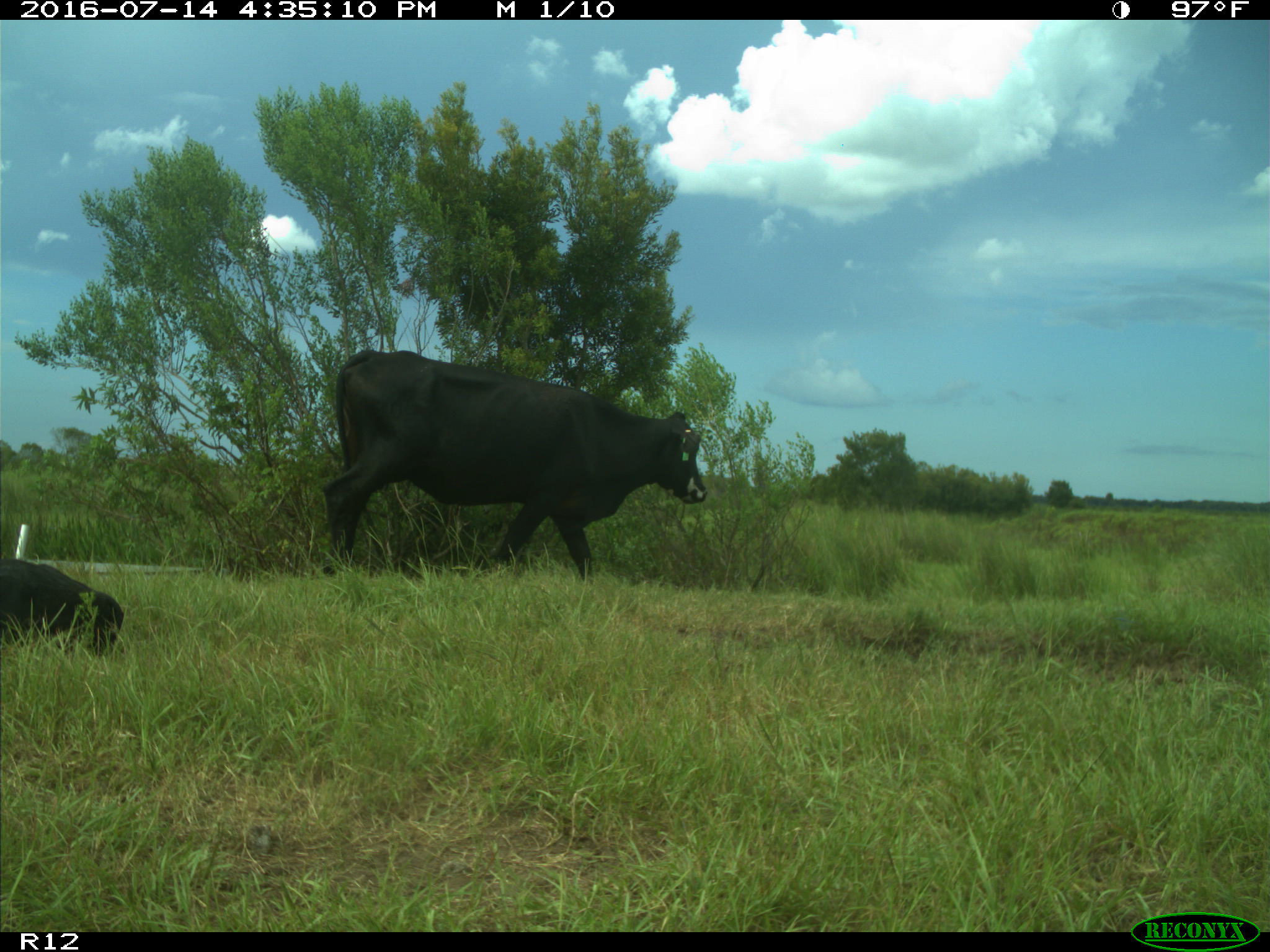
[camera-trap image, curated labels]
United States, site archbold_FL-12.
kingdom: Animalia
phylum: Chordata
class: Mammalia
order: Artiodactyla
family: Bovidae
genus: Bos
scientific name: Bos taurus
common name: domestic cow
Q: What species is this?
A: Bos taurus (domestic cow).